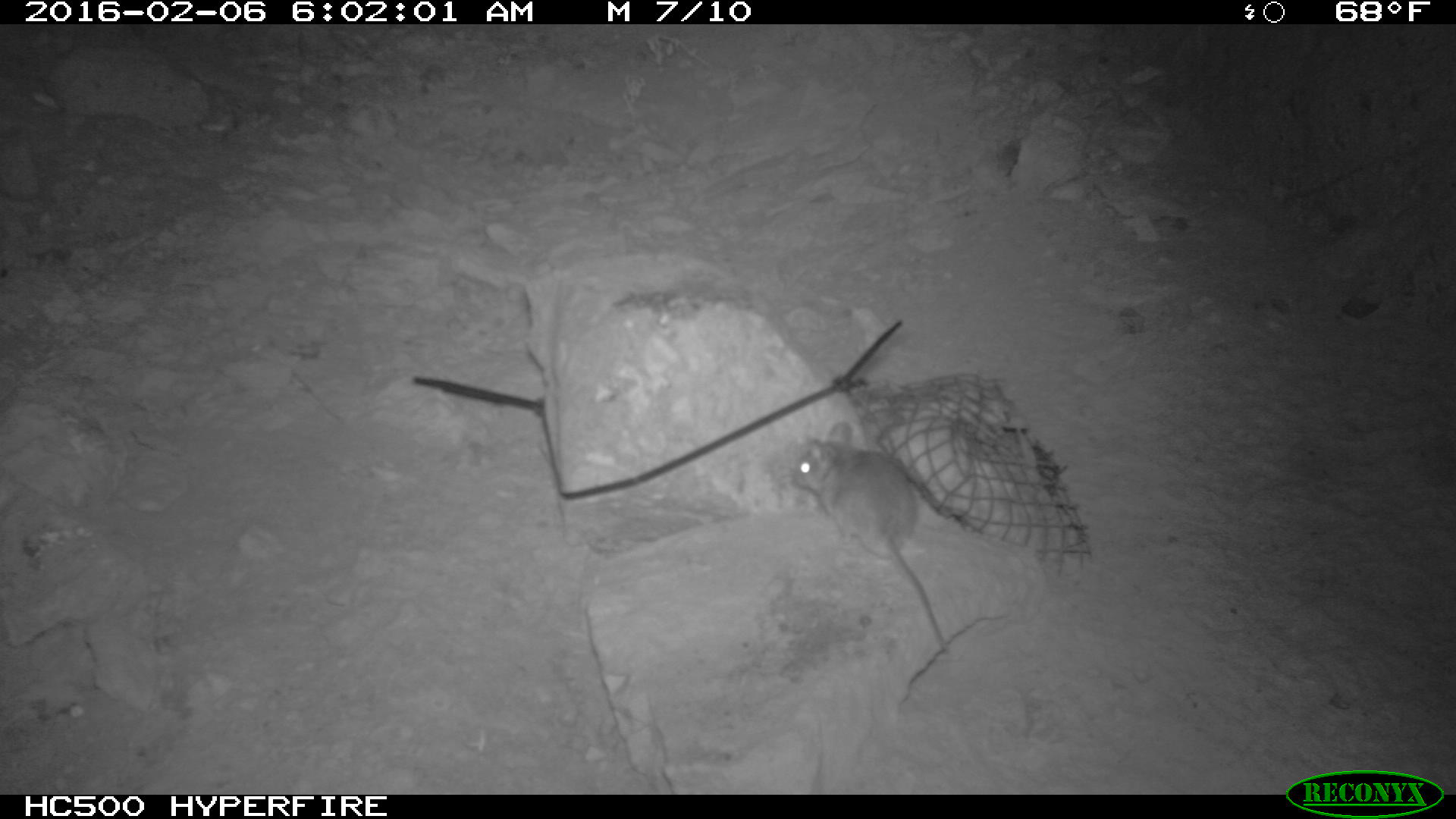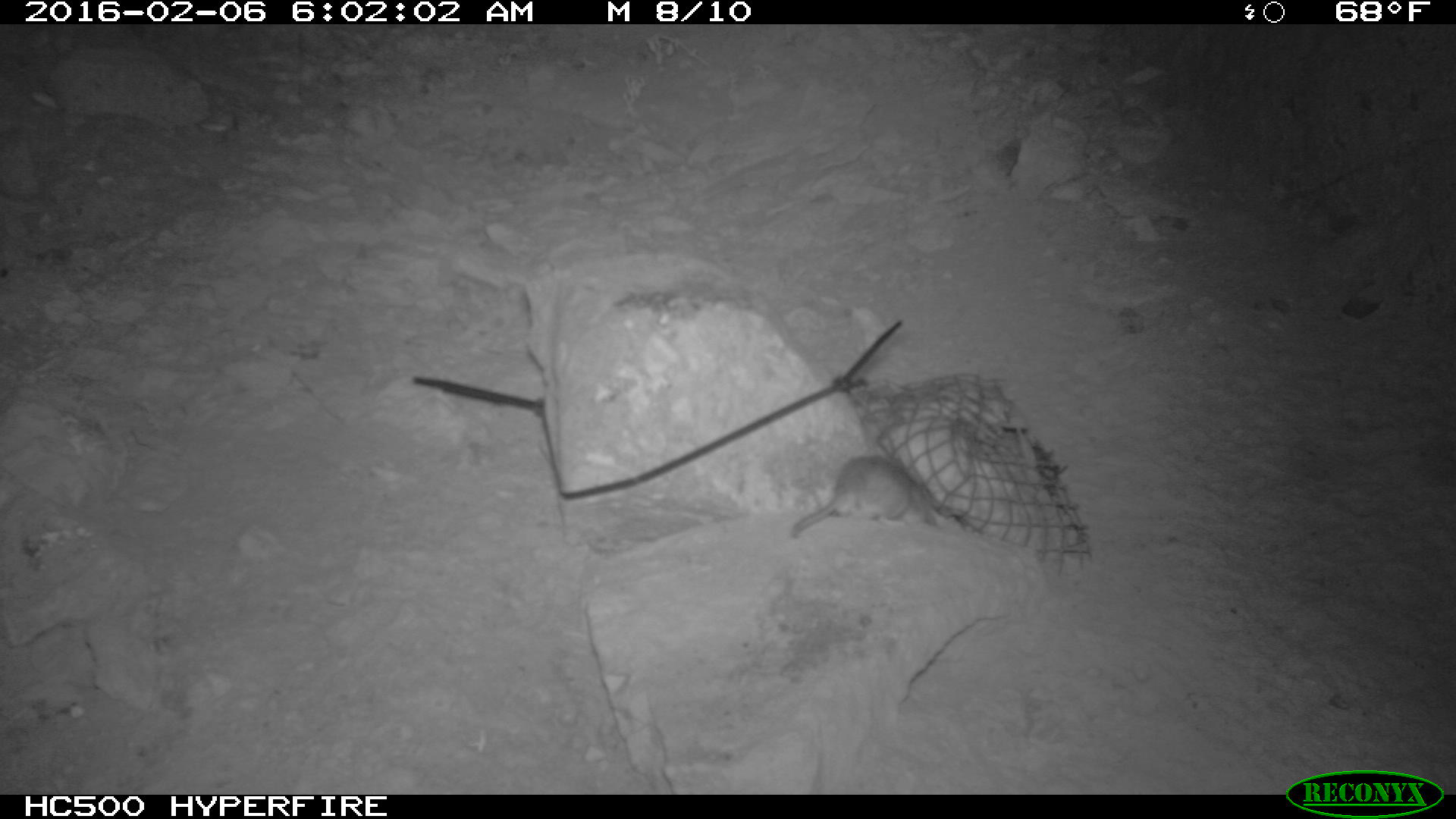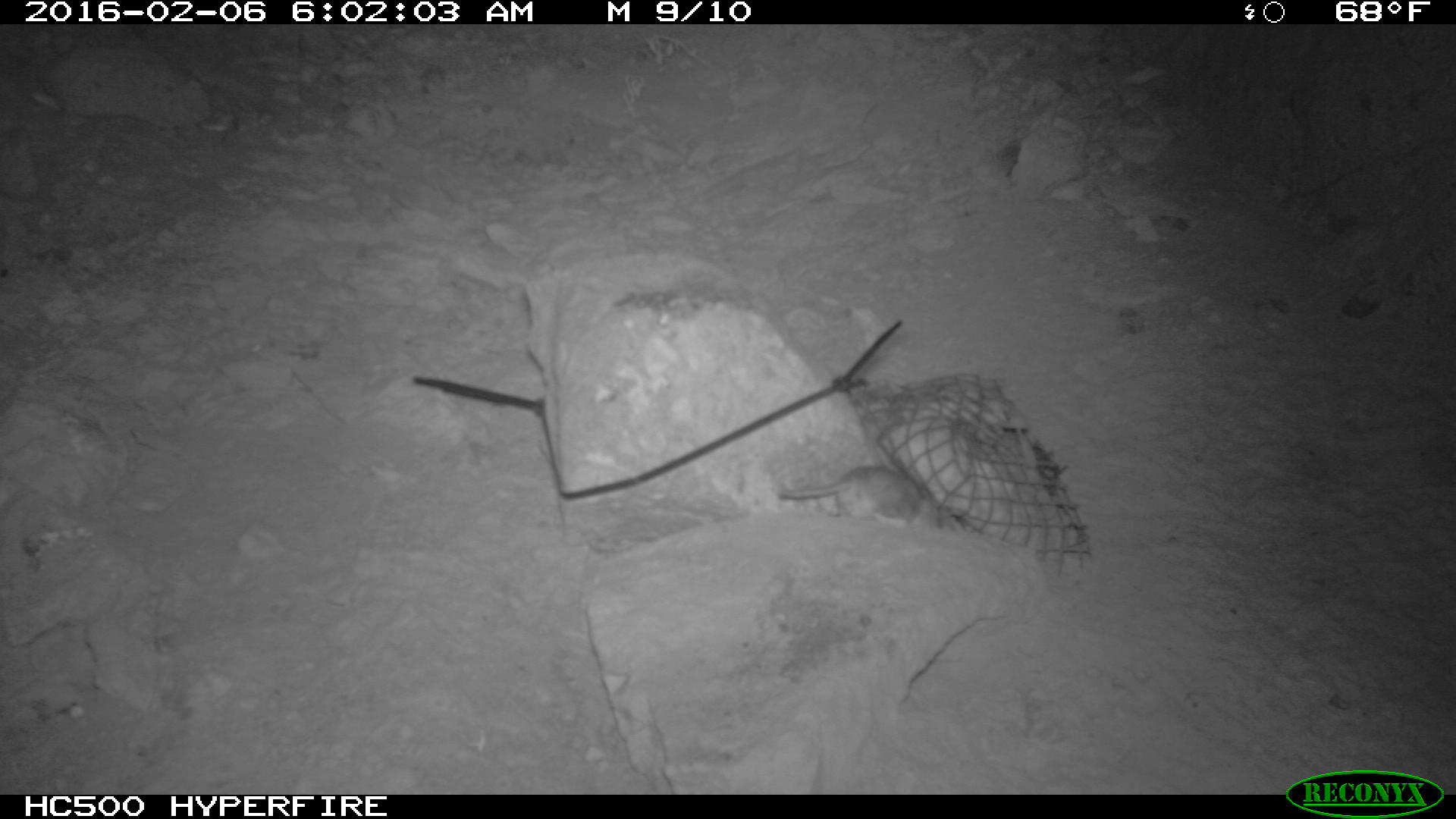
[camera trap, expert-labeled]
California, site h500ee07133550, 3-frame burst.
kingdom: Animalia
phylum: Chordata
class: Mammalia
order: Rodentia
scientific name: Rodentia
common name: rodent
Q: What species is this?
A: Rodent (Rodentia).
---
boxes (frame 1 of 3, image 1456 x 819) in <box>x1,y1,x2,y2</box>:
rodent: <box>791,419,948,654</box>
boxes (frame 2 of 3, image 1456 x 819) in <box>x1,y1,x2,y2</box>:
rodent: <box>792,453,931,531</box>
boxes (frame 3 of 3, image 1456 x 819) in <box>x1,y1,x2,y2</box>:
rodent: <box>778,463,944,526</box>